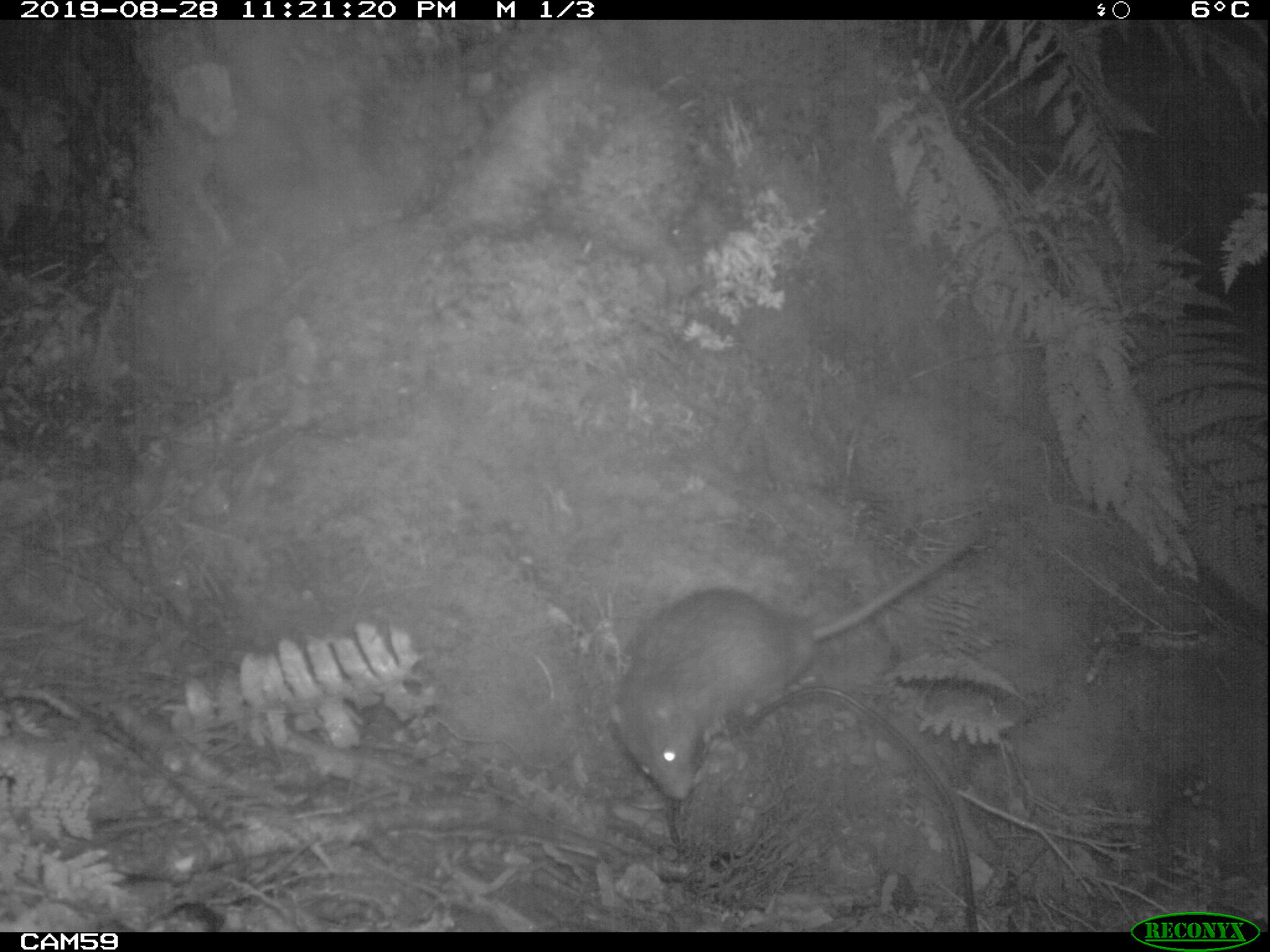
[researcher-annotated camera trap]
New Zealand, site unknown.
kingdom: Animalia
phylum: Chordata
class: Mammalia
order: Rodentia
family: Muridae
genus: Rattus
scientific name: Rattus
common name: rat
Rat (Rattus).